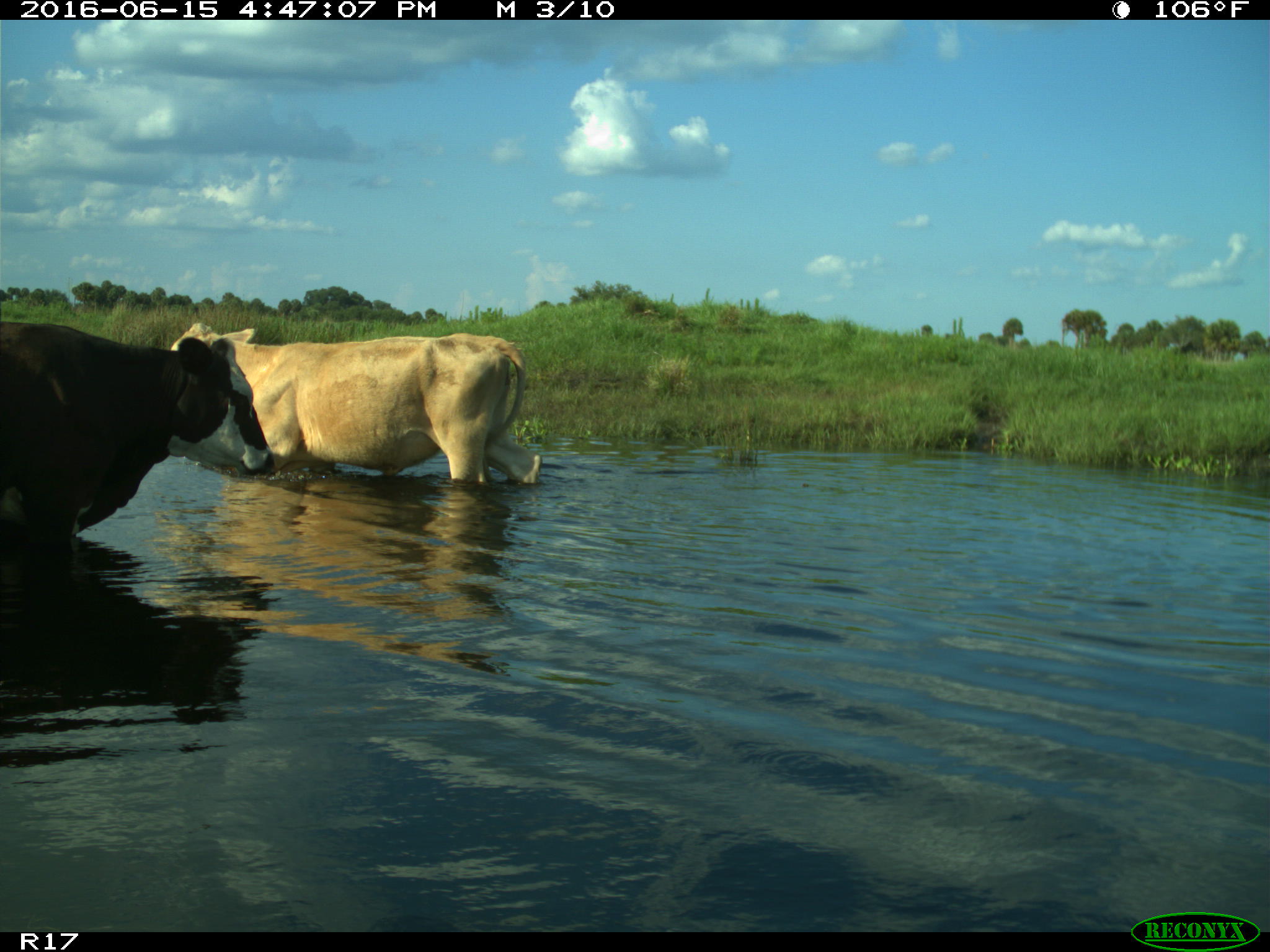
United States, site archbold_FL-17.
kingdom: Animalia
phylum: Chordata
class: Mammalia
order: Artiodactyla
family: Bovidae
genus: Bos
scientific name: Bos taurus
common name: domestic cow